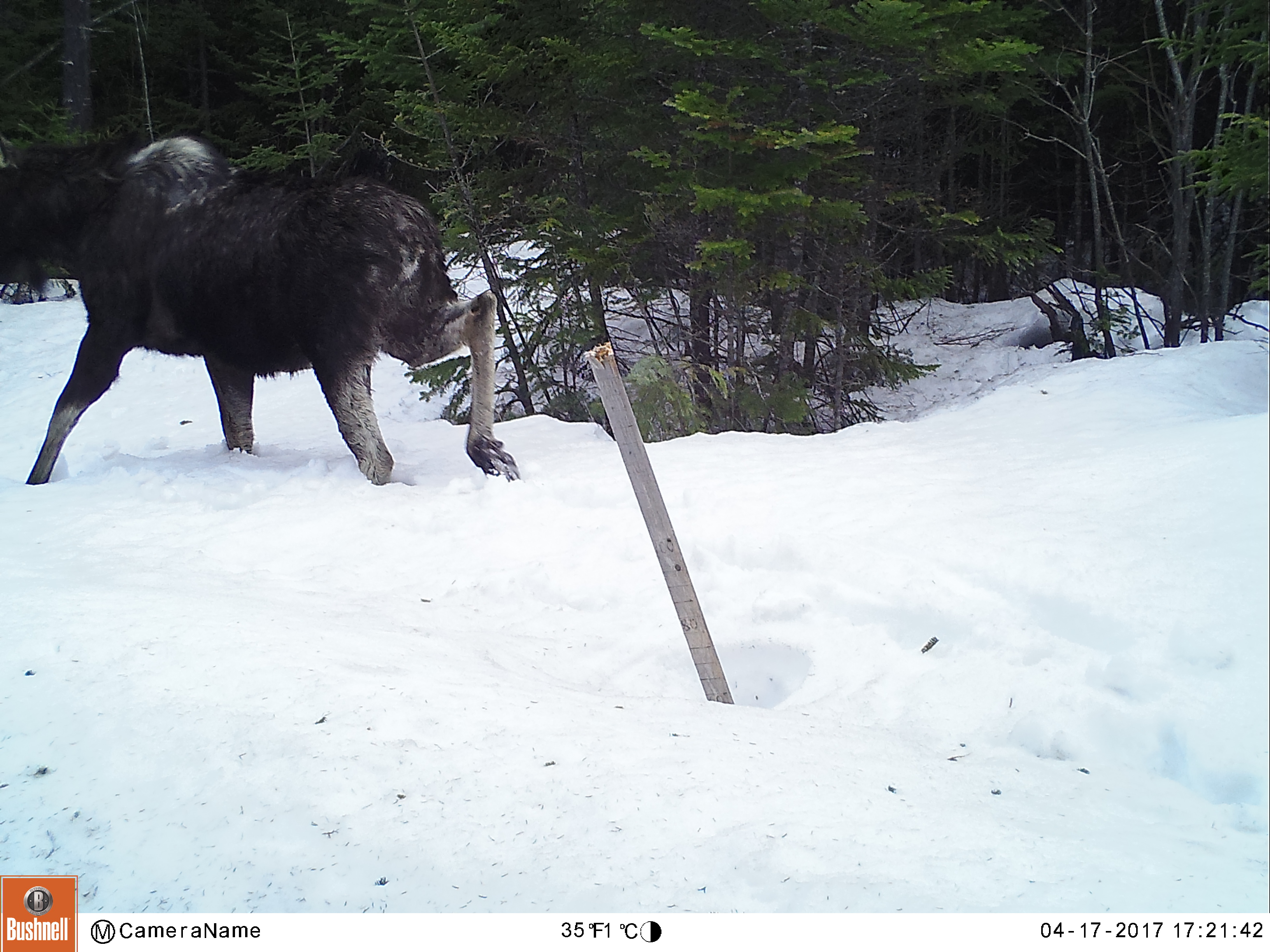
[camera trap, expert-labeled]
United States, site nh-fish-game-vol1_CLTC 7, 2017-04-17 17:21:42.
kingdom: Animalia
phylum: Chordata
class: Mammalia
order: Artiodactyla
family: Cervidae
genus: Alces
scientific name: Alces alces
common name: moose